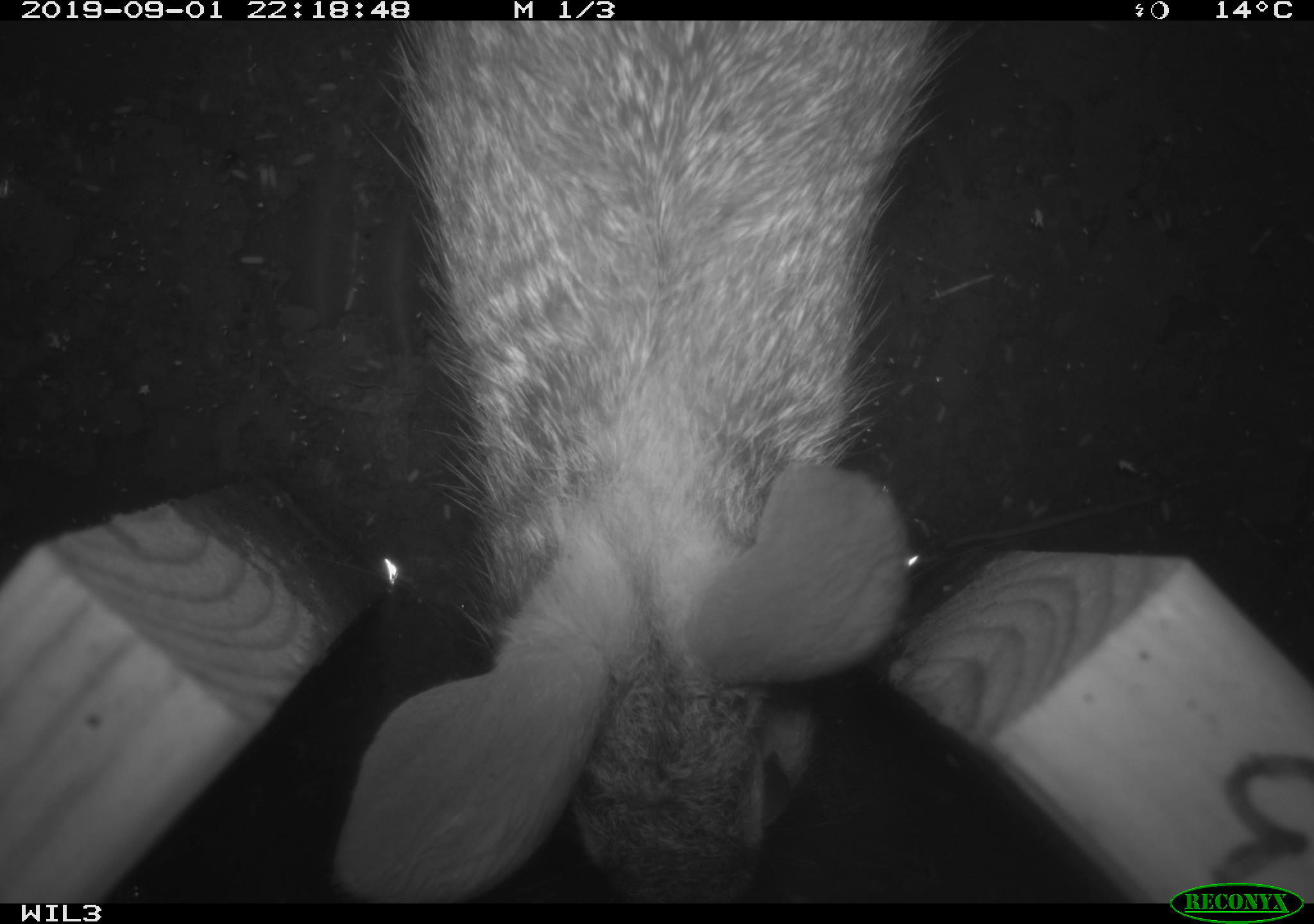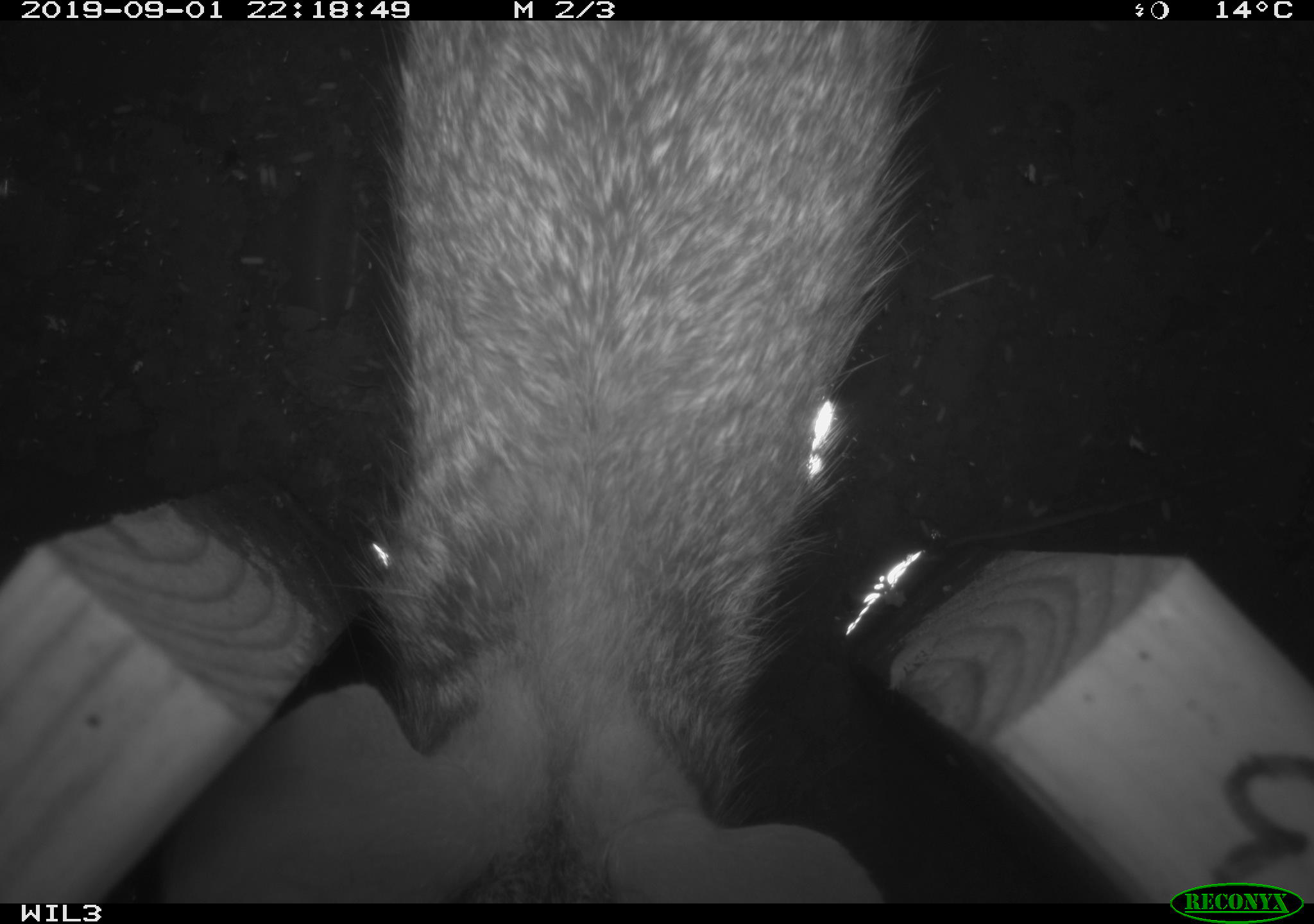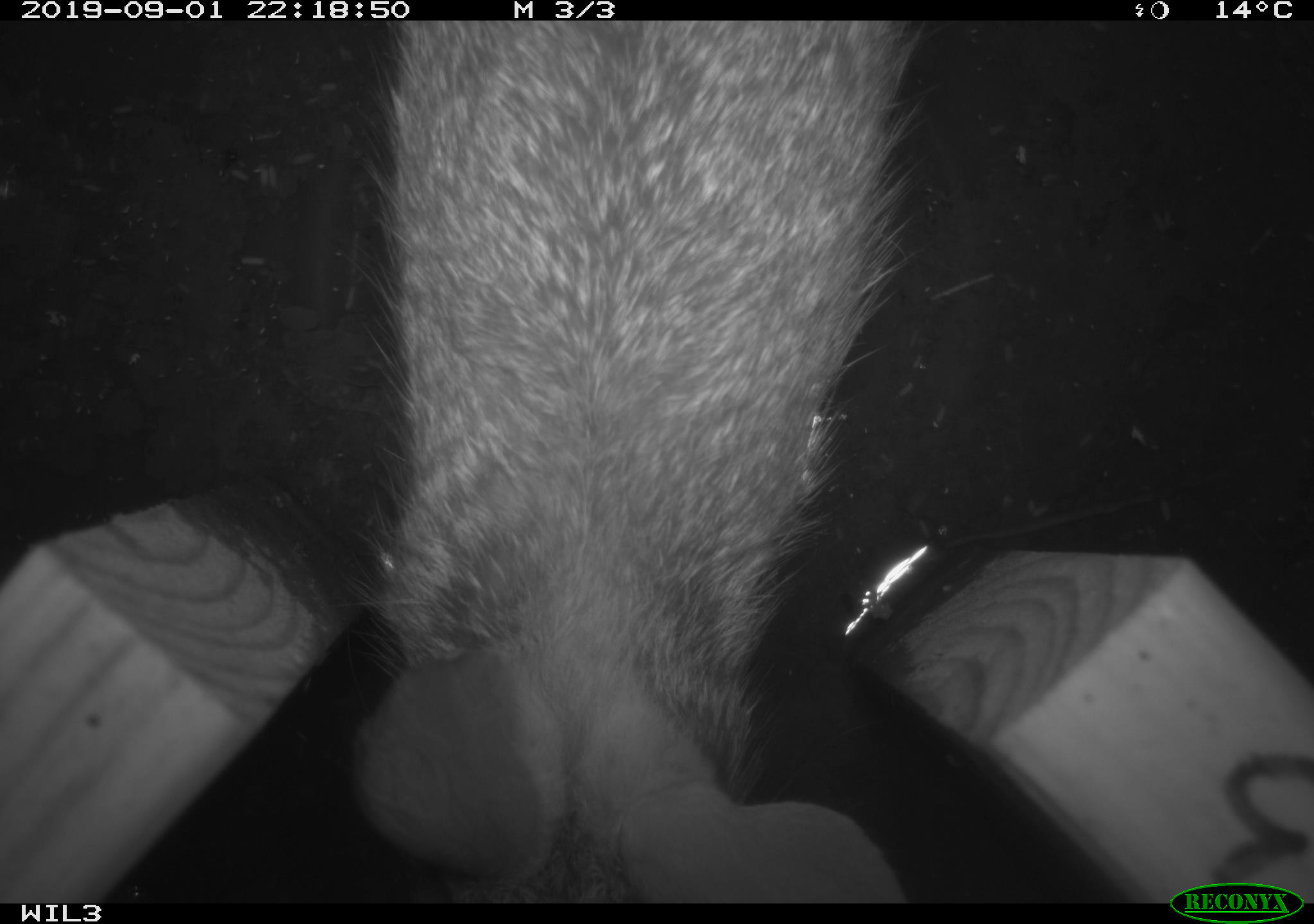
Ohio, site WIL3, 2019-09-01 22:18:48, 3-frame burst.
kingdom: Animalia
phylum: Chordata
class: Mammalia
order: Lagomorpha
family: Leporidae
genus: Sylvilagus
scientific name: Sylvilagus floridanus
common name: eastern cottontail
Eastern cottontail (Sylvilagus floridanus).